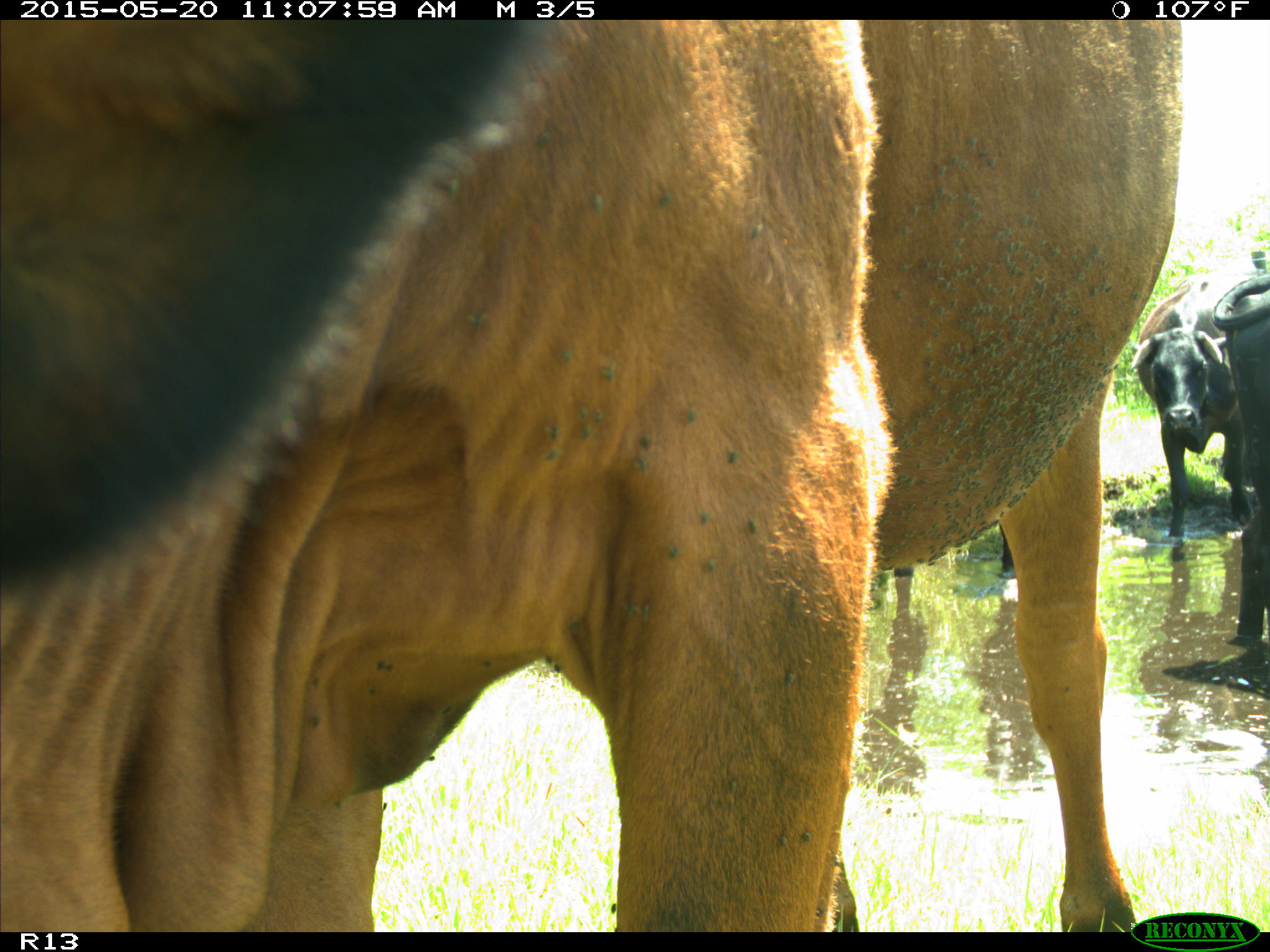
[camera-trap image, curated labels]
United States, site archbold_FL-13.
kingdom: Animalia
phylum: Chordata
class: Mammalia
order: Artiodactyla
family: Bovidae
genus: Bos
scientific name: Bos taurus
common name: domestic cow